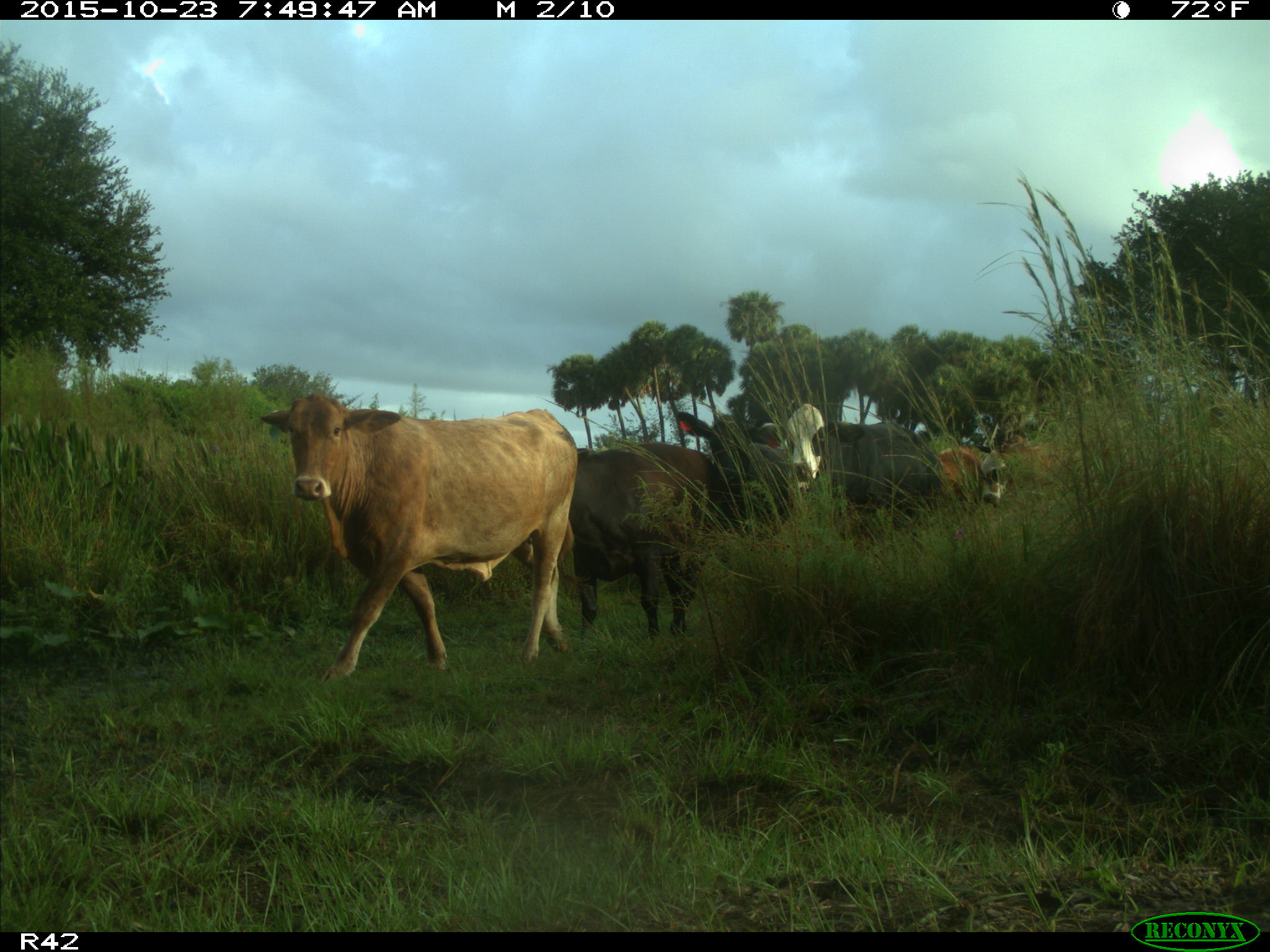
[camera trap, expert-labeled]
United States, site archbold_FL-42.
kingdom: Animalia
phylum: Chordata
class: Mammalia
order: Artiodactyla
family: Bovidae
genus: Bos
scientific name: Bos taurus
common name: domestic cow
Bos taurus (domestic cow).